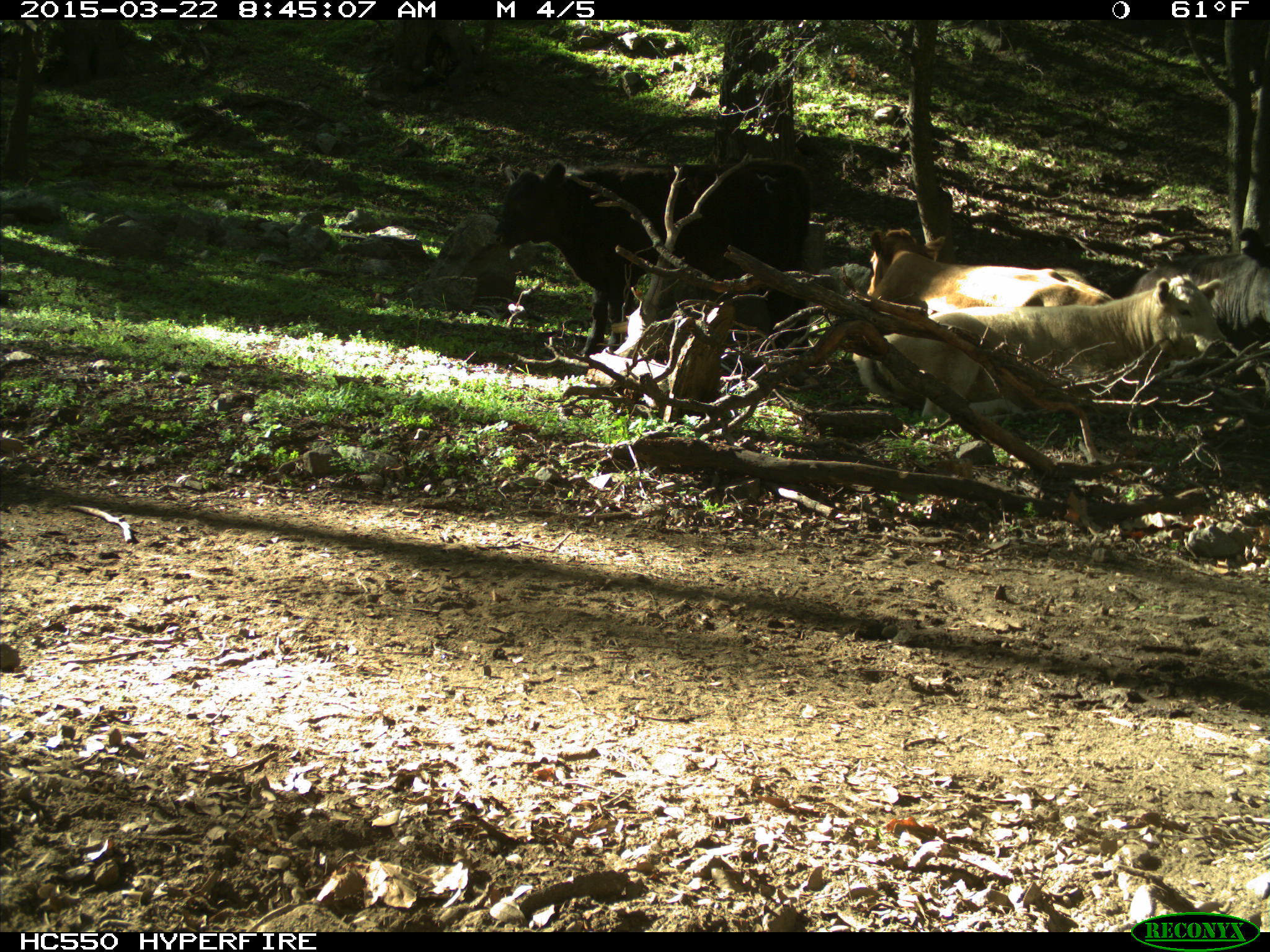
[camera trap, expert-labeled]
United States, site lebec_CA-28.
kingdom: Animalia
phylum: Chordata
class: Mammalia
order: Artiodactyla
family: Bovidae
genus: Bos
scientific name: Bos taurus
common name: domestic cow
Bos taurus (domestic cow).